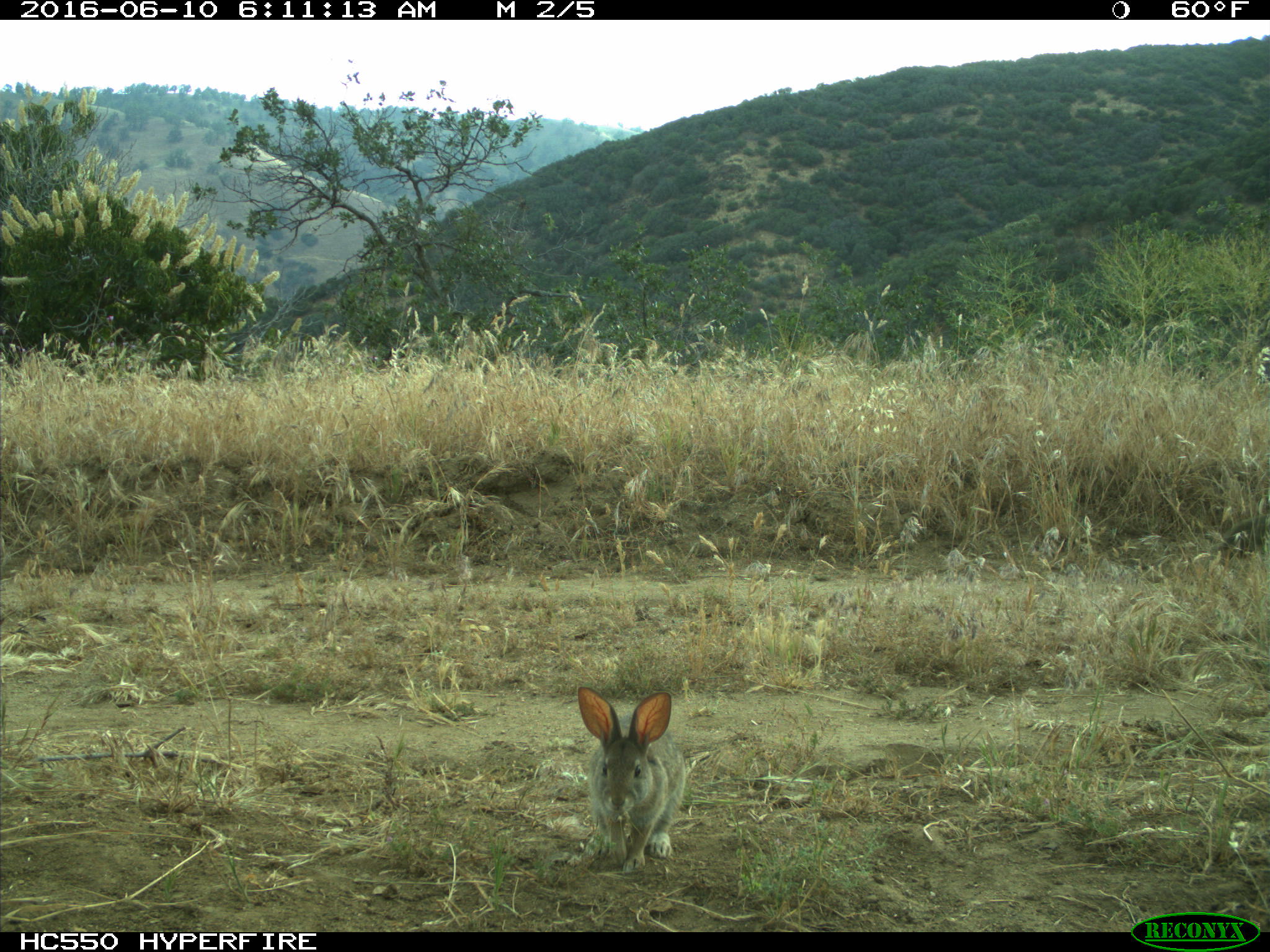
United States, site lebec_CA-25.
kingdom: Animalia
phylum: Chordata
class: Mammalia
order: Lagomorpha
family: Leporidae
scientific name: Leporidae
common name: rabbits and hares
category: unidentified rabbit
Unidentified rabbit (rabbits and hares) (Leporidae).